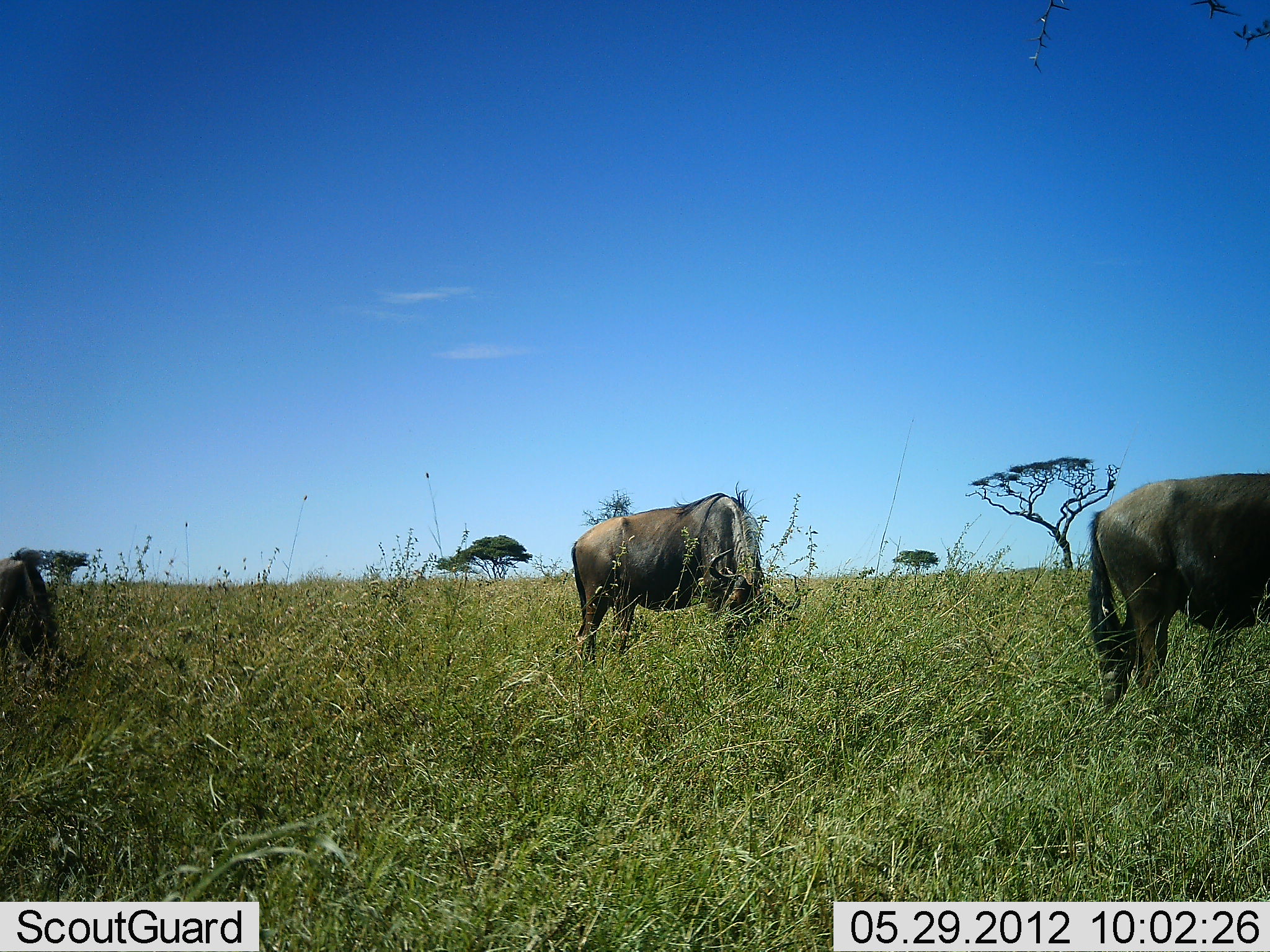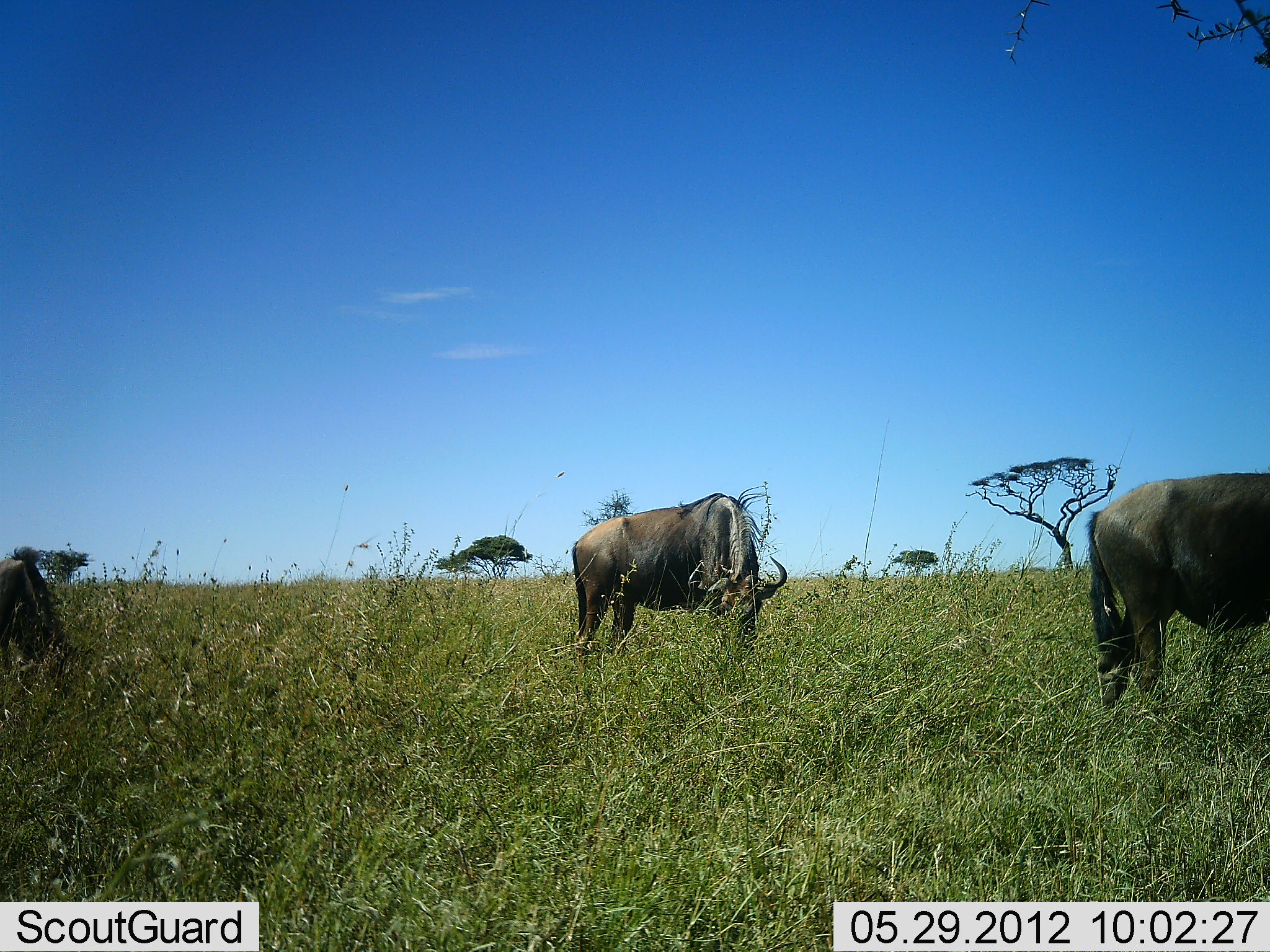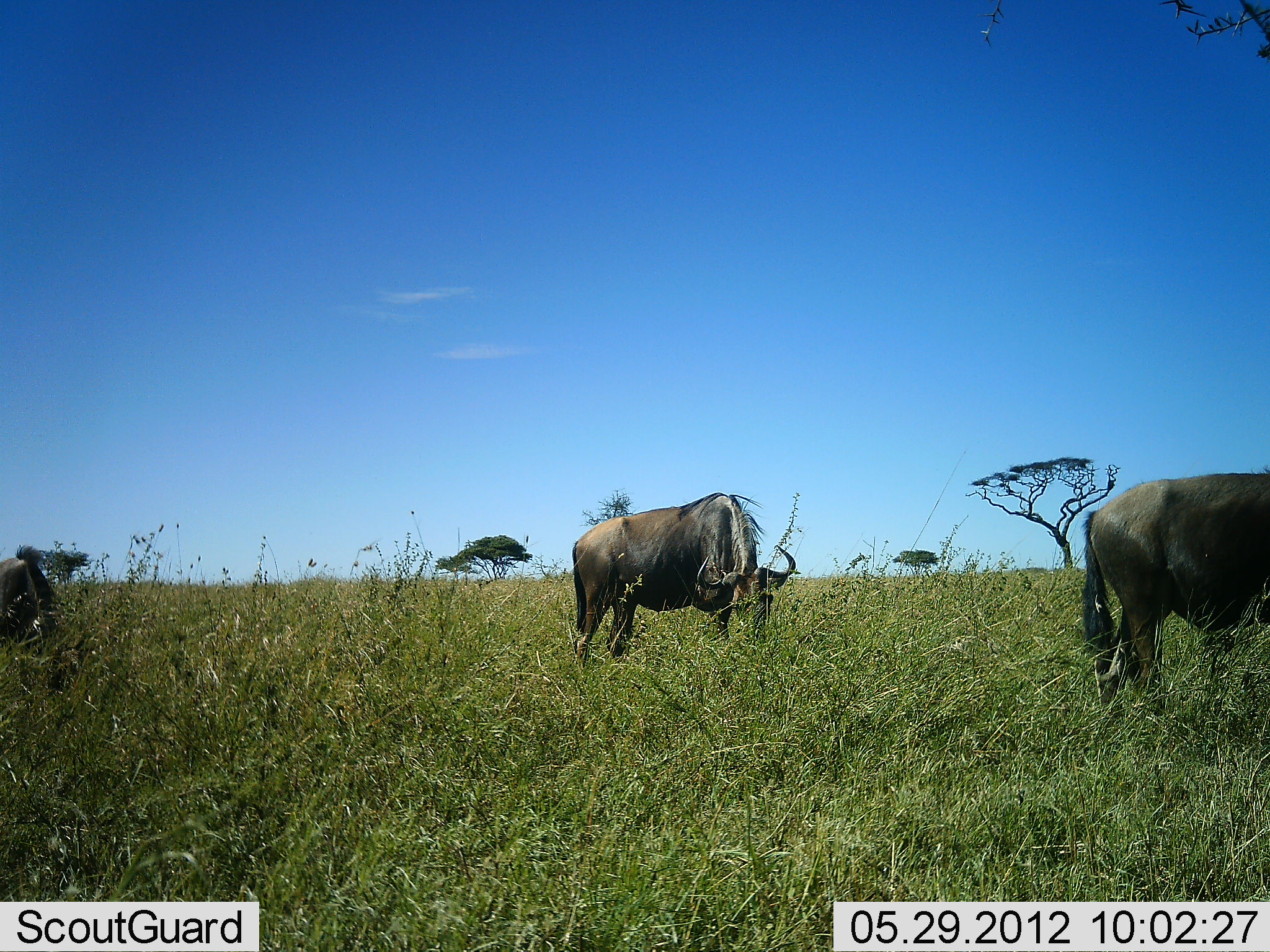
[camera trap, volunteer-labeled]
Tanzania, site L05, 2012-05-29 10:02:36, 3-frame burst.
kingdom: Animalia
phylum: Chordata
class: Mammalia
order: Artiodactyla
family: Bovidae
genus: Connochaetes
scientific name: Connochaetes taurinus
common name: blue wildebeest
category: wildebeest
Wildebeest (blue wildebeest) (Connochaetes taurinus), count 3. Behavior (volunteer vote fractions): standing 40%, resting 0%, moving 0%, interacting 0%. Young present (vote fraction): 0%. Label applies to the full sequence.